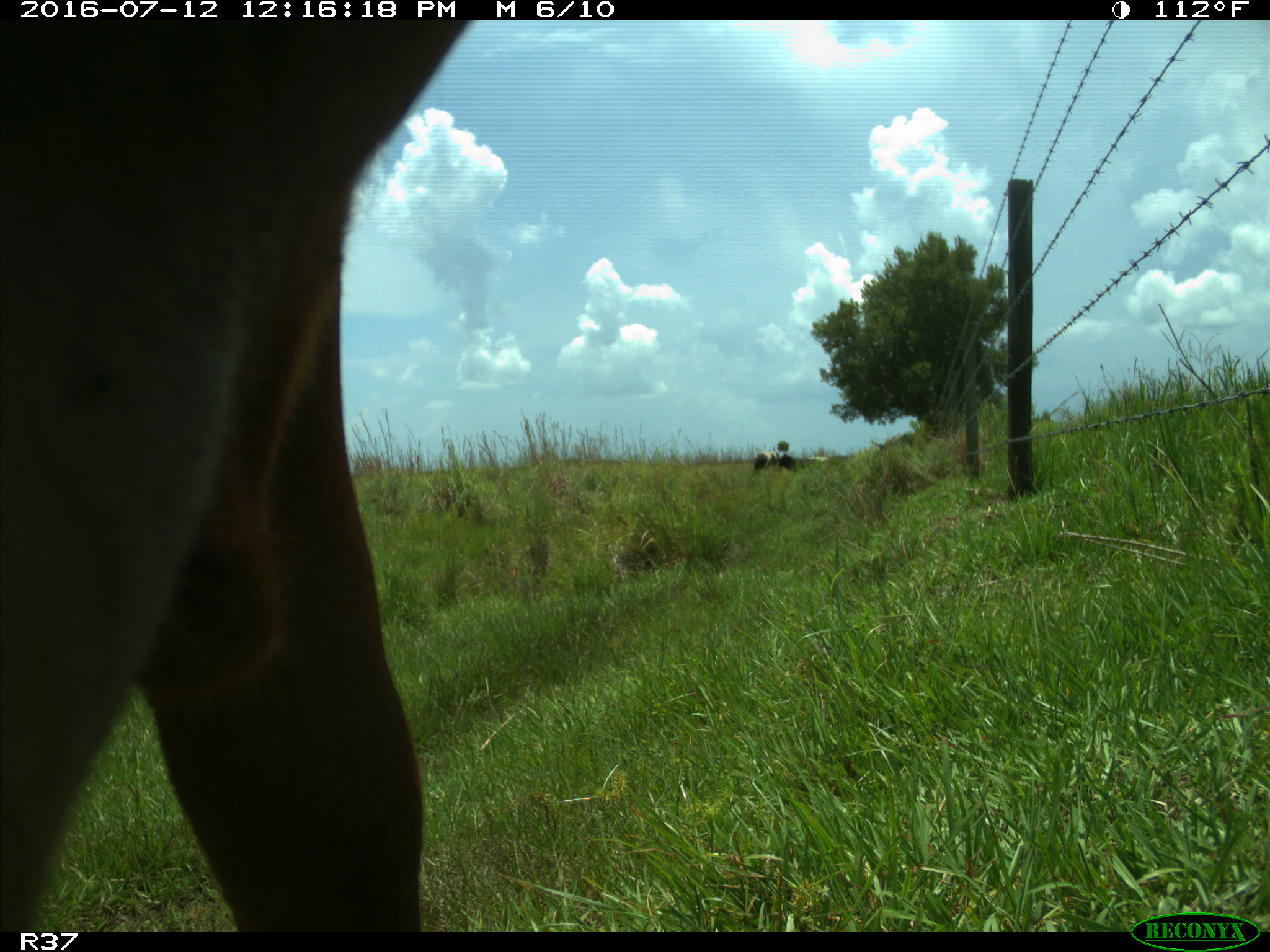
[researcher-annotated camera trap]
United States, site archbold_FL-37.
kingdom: Animalia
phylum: Chordata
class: Mammalia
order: Artiodactyla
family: Bovidae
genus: Bos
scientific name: Bos taurus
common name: domestic cow